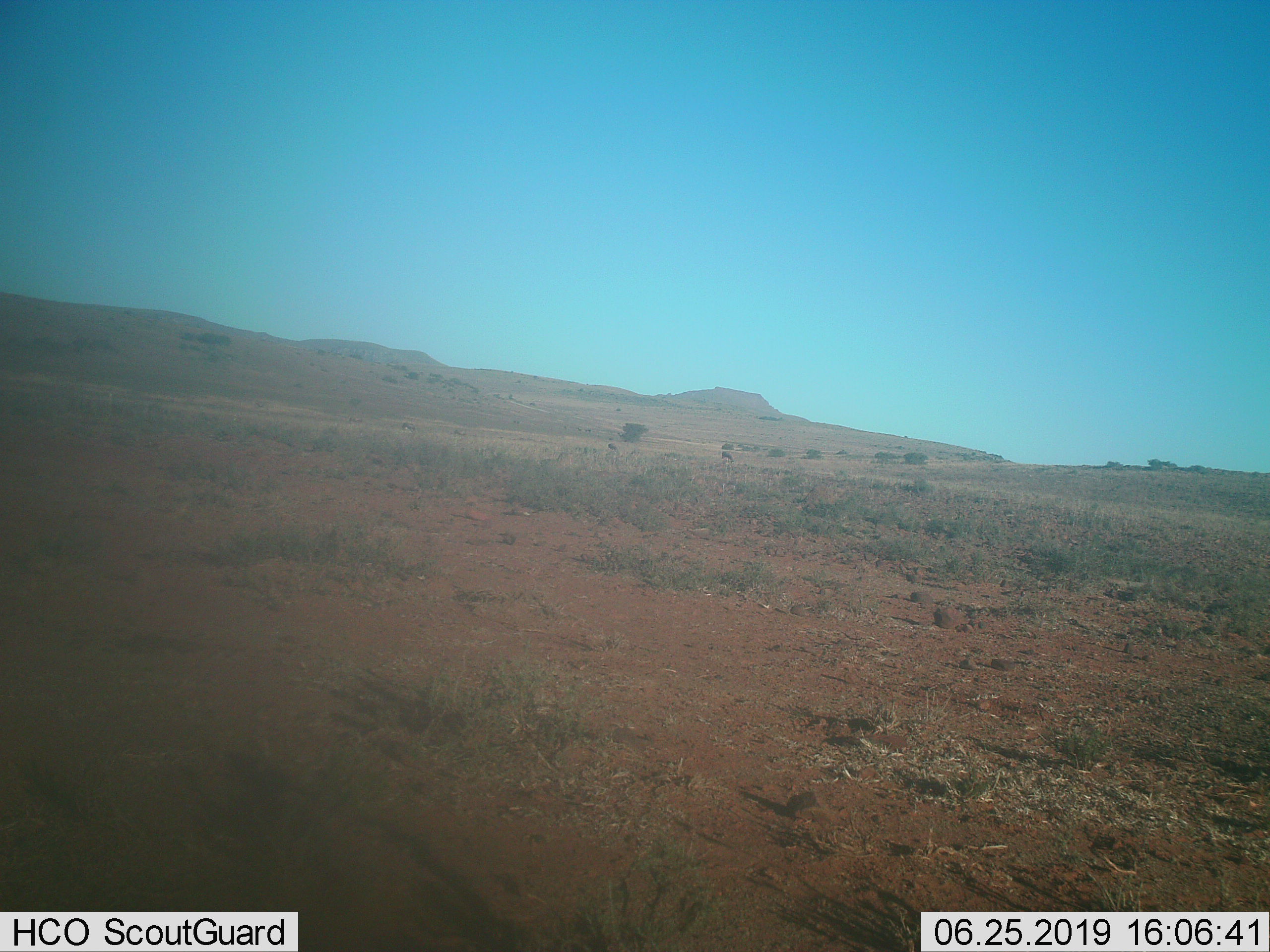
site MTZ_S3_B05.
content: unidentified animal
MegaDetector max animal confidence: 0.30